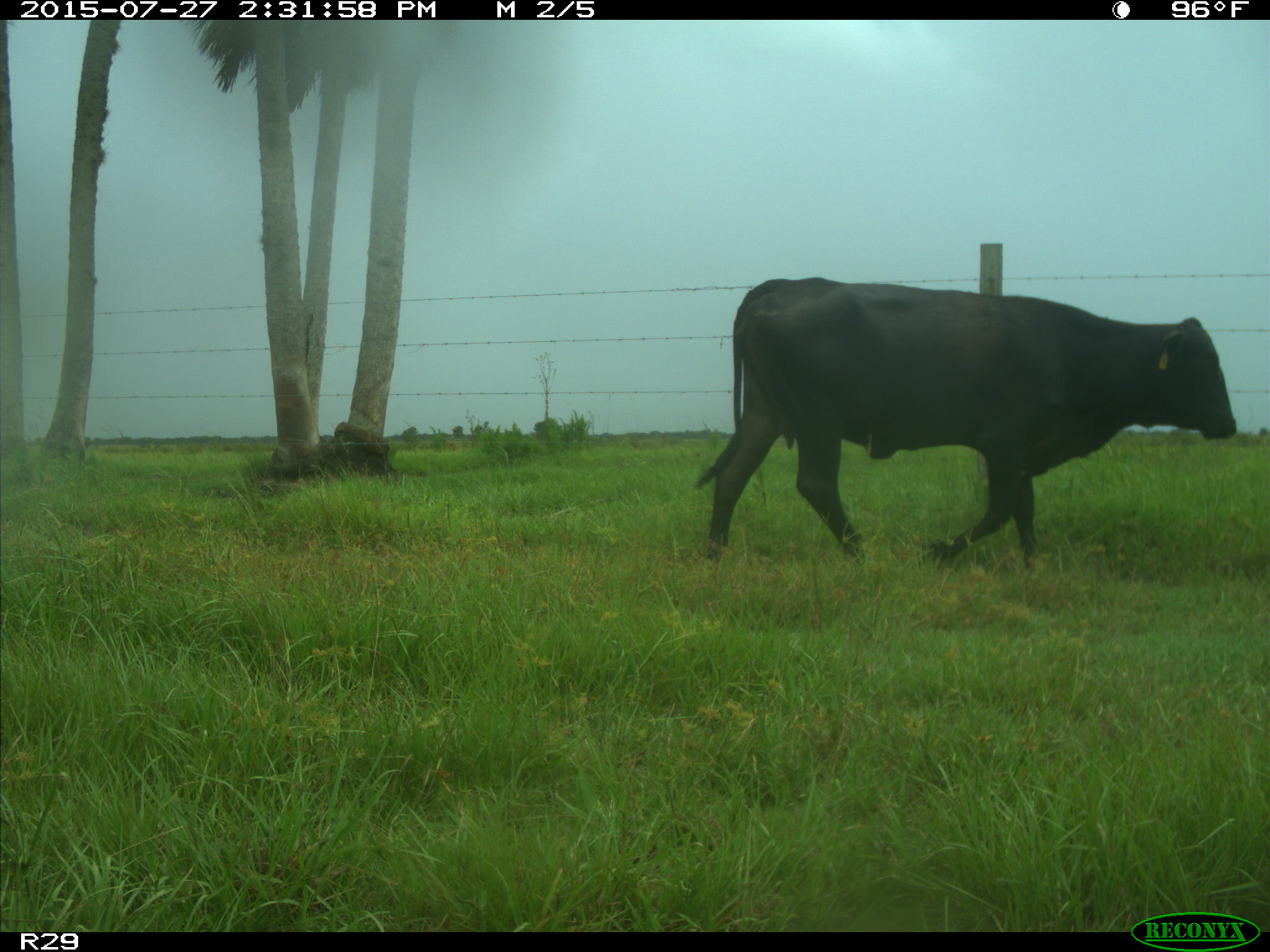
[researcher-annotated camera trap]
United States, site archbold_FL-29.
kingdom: Animalia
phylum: Chordata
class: Mammalia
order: Artiodactyla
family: Bovidae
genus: Bos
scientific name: Bos taurus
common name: domestic cow